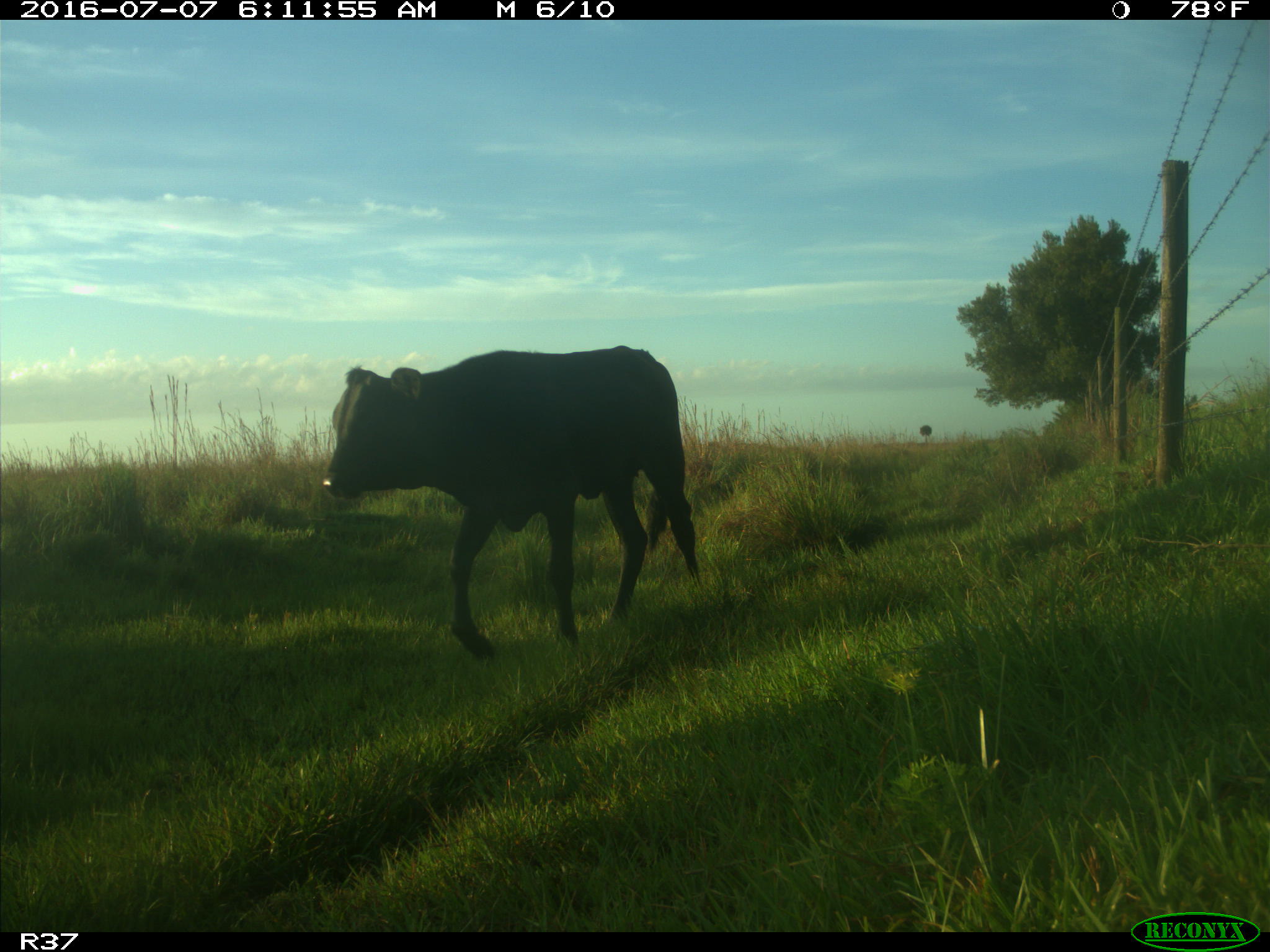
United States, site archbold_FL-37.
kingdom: Animalia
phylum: Chordata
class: Mammalia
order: Artiodactyla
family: Bovidae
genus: Bos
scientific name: Bos taurus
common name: domestic cow